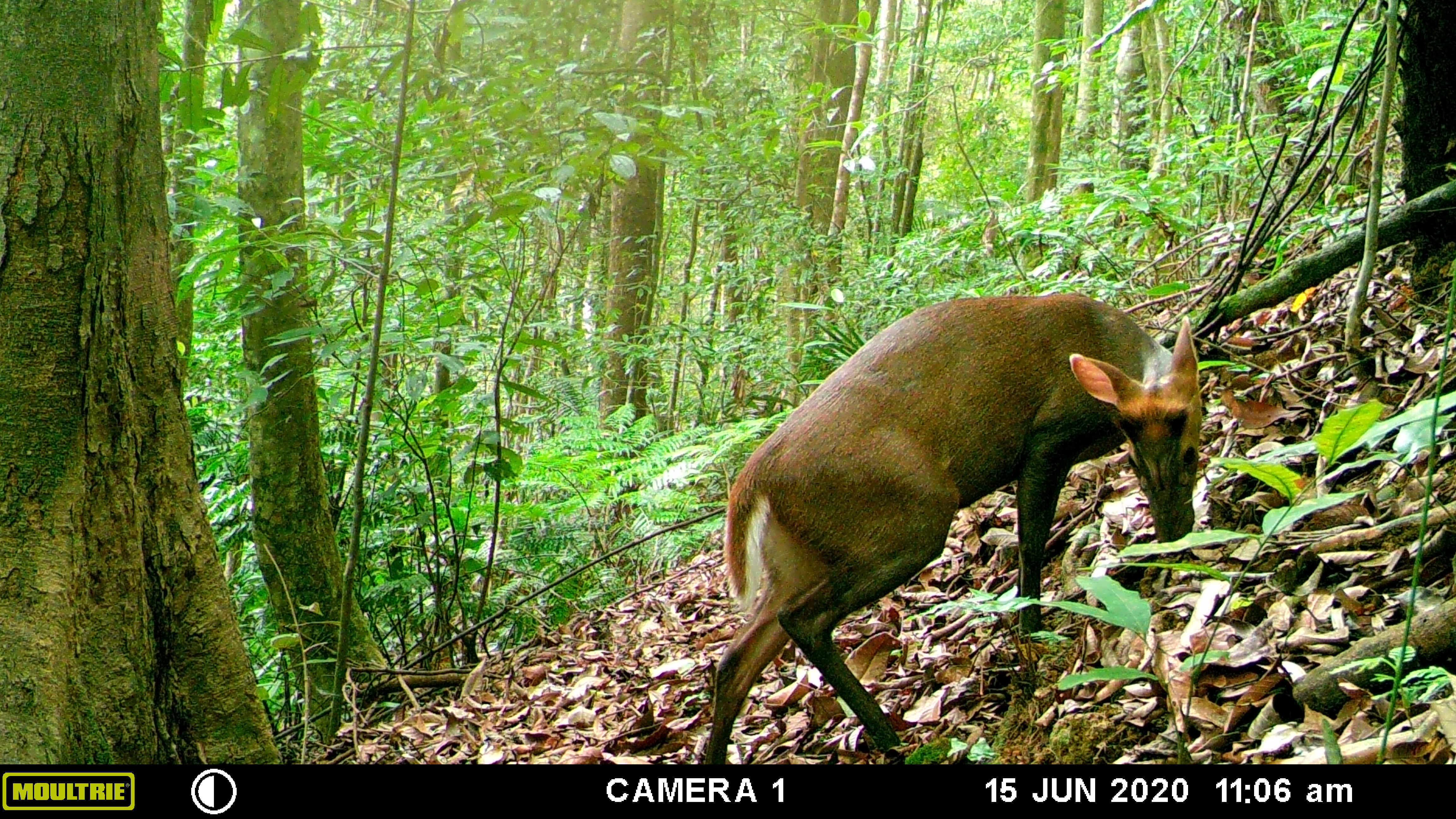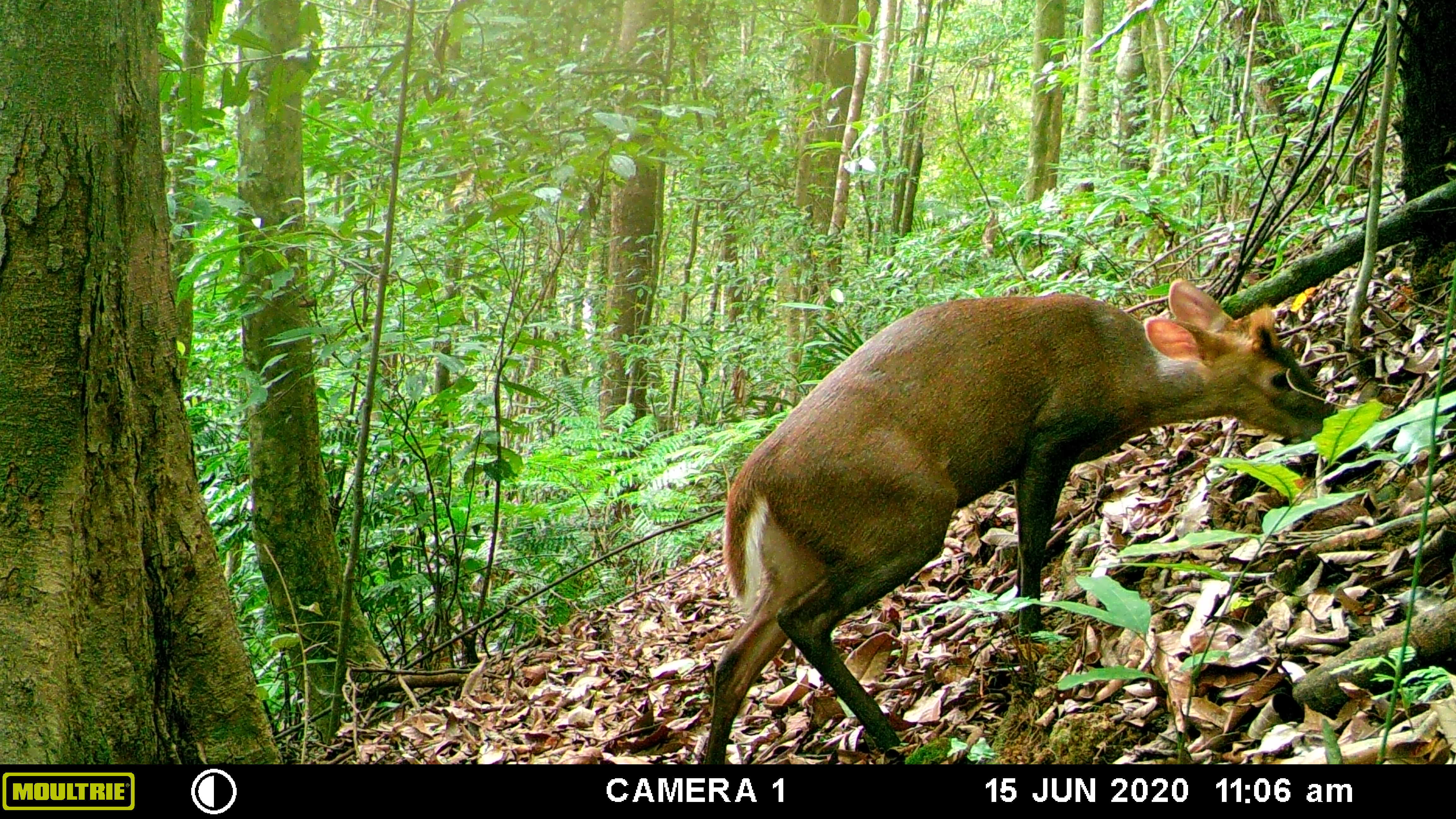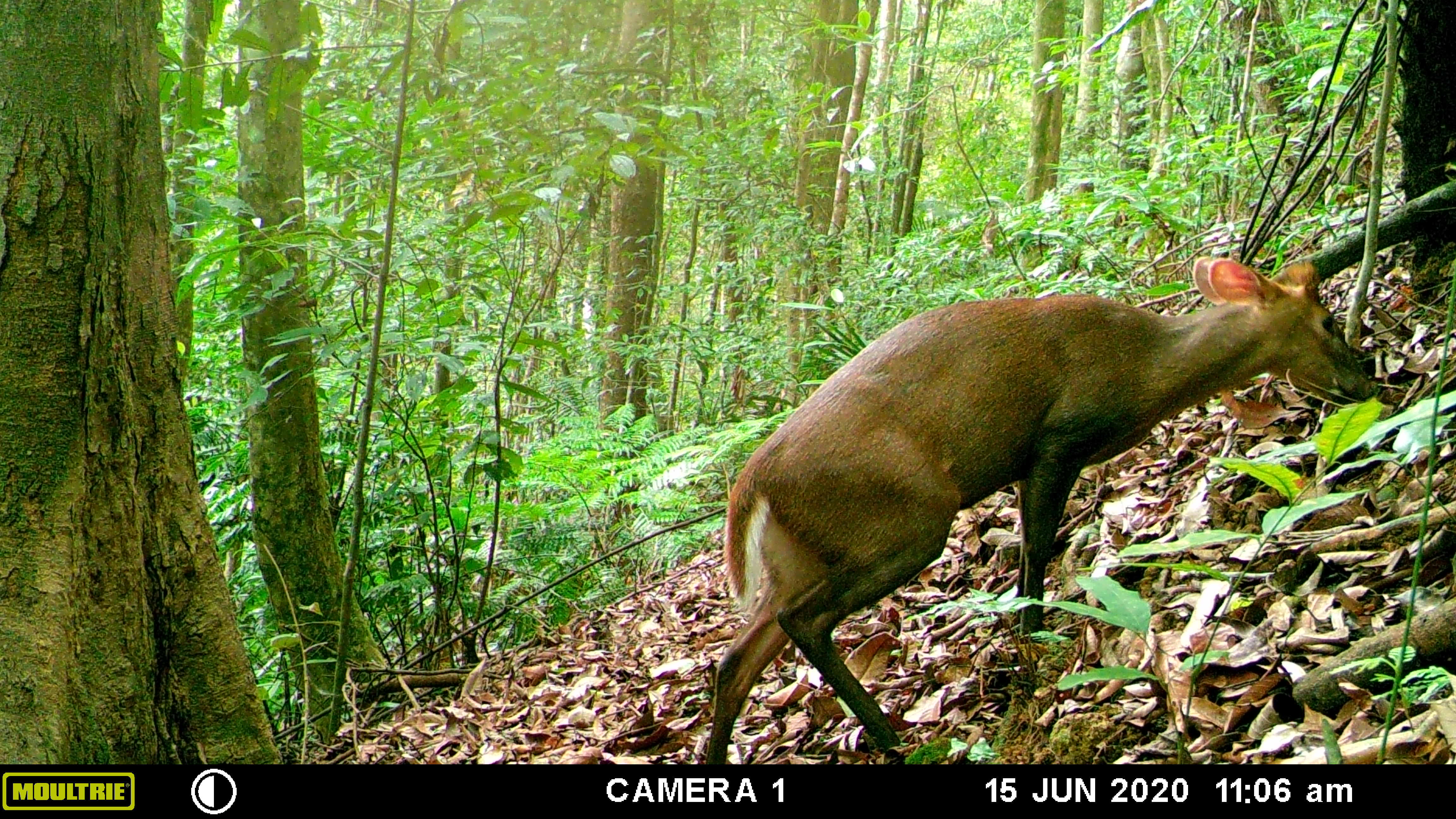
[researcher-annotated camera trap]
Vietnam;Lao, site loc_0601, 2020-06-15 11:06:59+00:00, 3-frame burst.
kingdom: Animalia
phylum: Chordata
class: Mammalia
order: Artiodactyla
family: Cervidae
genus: Muntiacus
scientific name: Muntiacus rooseveltorum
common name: roosevelt's muntjac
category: roosevelts muntjac group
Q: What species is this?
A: Roosevelts muntjac group (roosevelt's muntjac) (Muntiacus rooseveltorum).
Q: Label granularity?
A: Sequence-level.